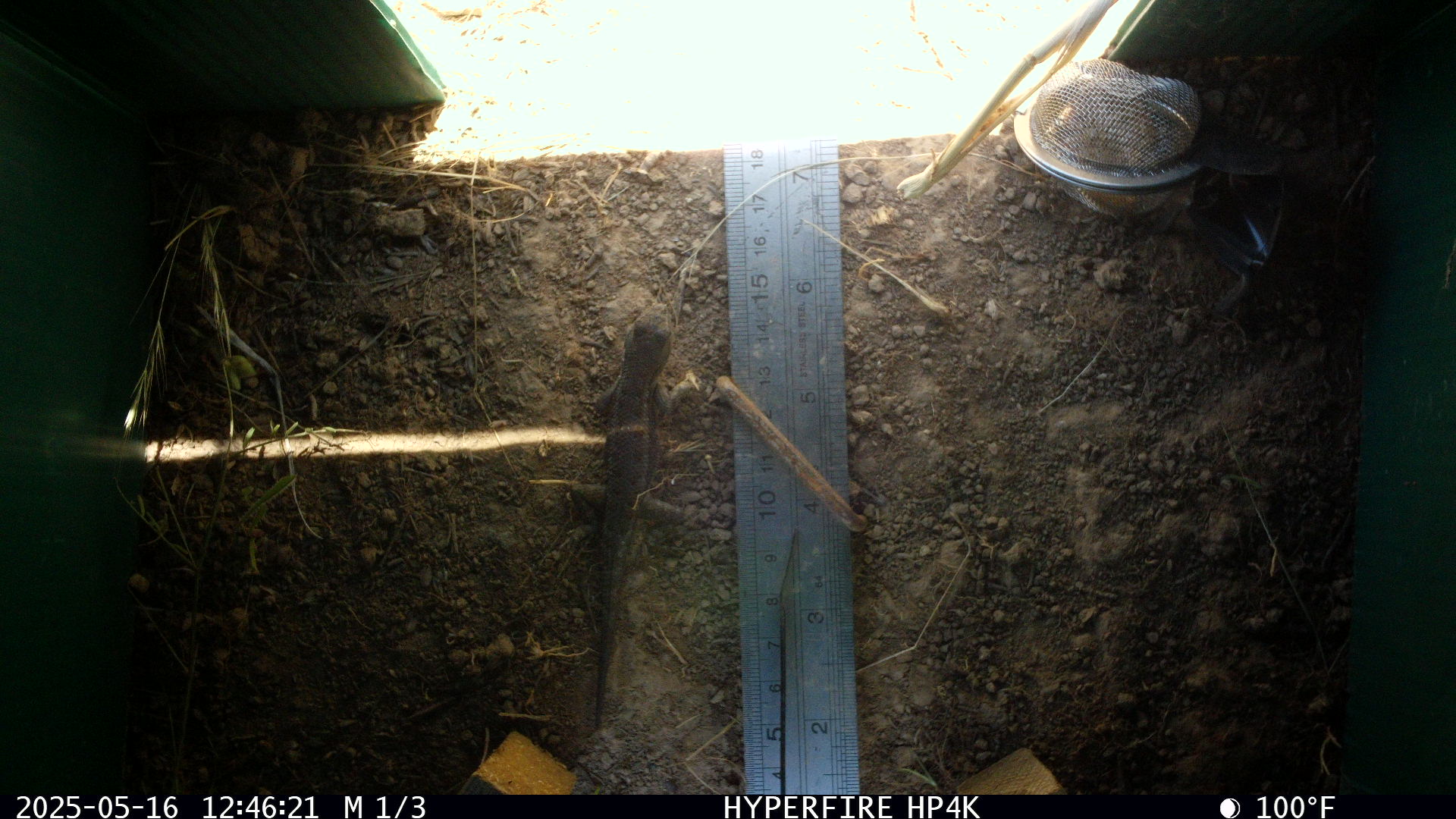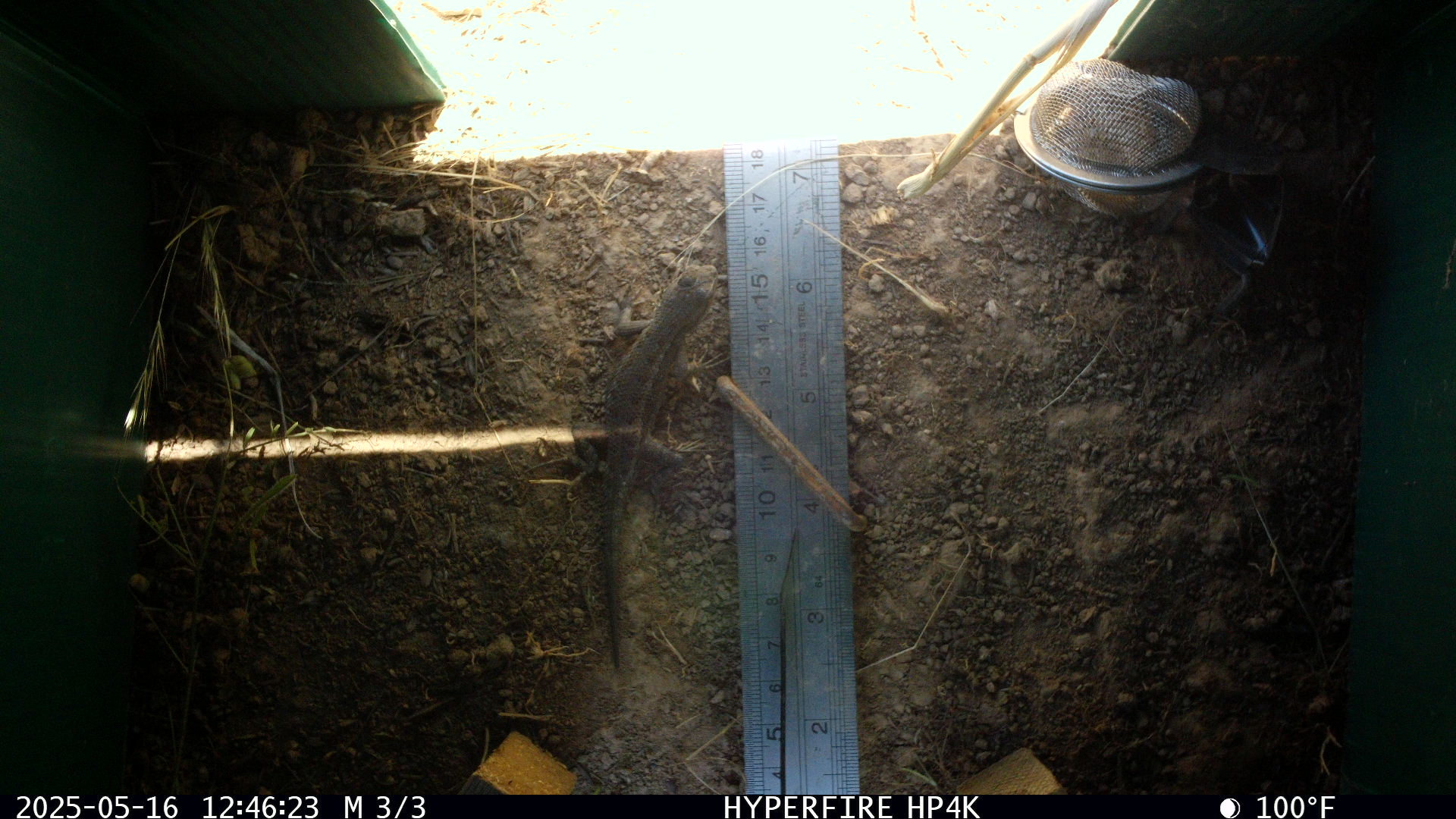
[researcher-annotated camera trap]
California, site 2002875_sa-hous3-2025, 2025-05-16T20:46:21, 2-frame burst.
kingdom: Animalia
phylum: Chordata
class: Reptilia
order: Squamata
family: Phrynosomatidae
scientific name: Phrynosomatidae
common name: north american spiny lizards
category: sceloporus/uta species